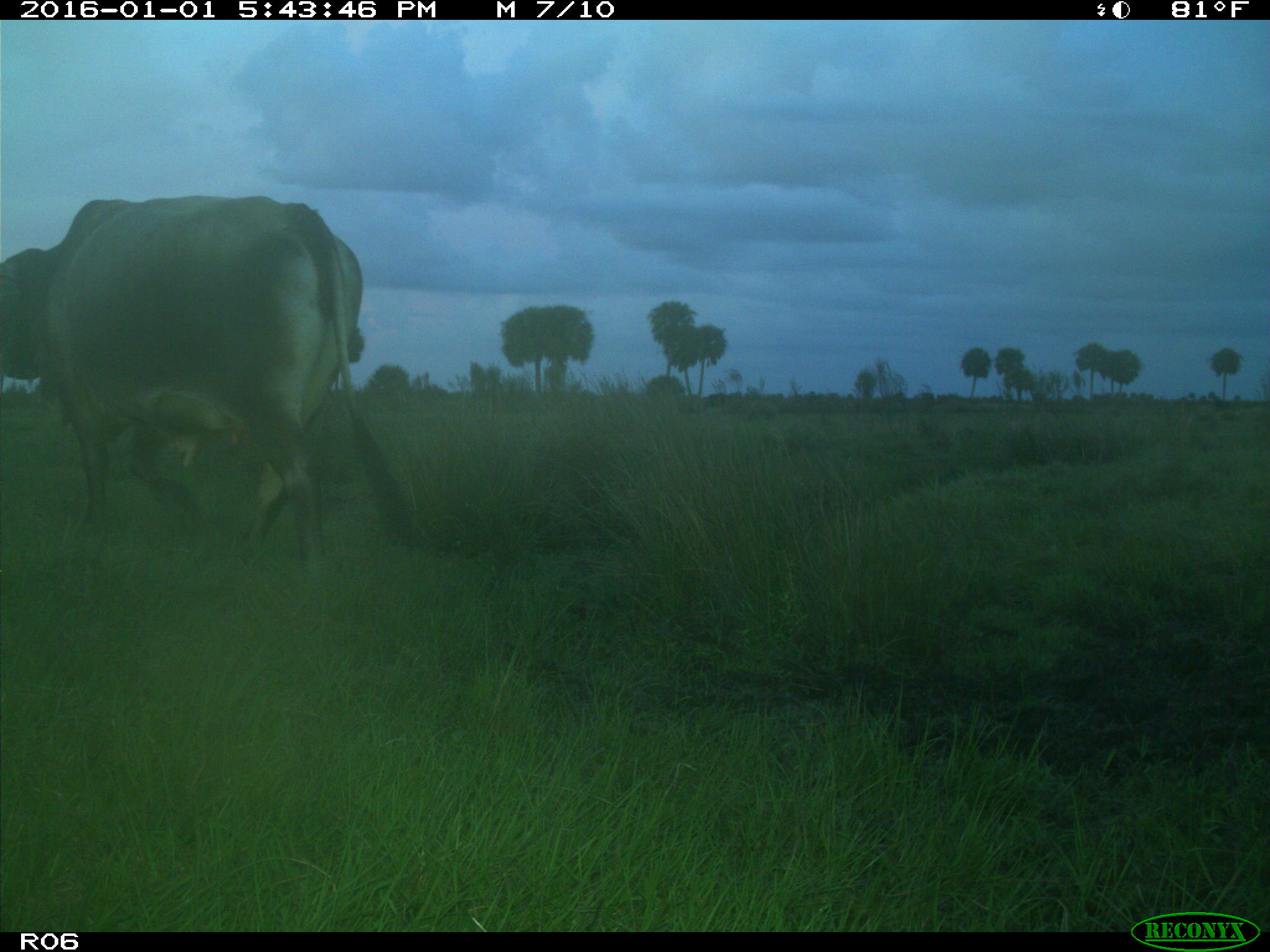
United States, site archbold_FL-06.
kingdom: Animalia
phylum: Chordata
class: Mammalia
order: Artiodactyla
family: Bovidae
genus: Bos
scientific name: Bos taurus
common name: domestic cow